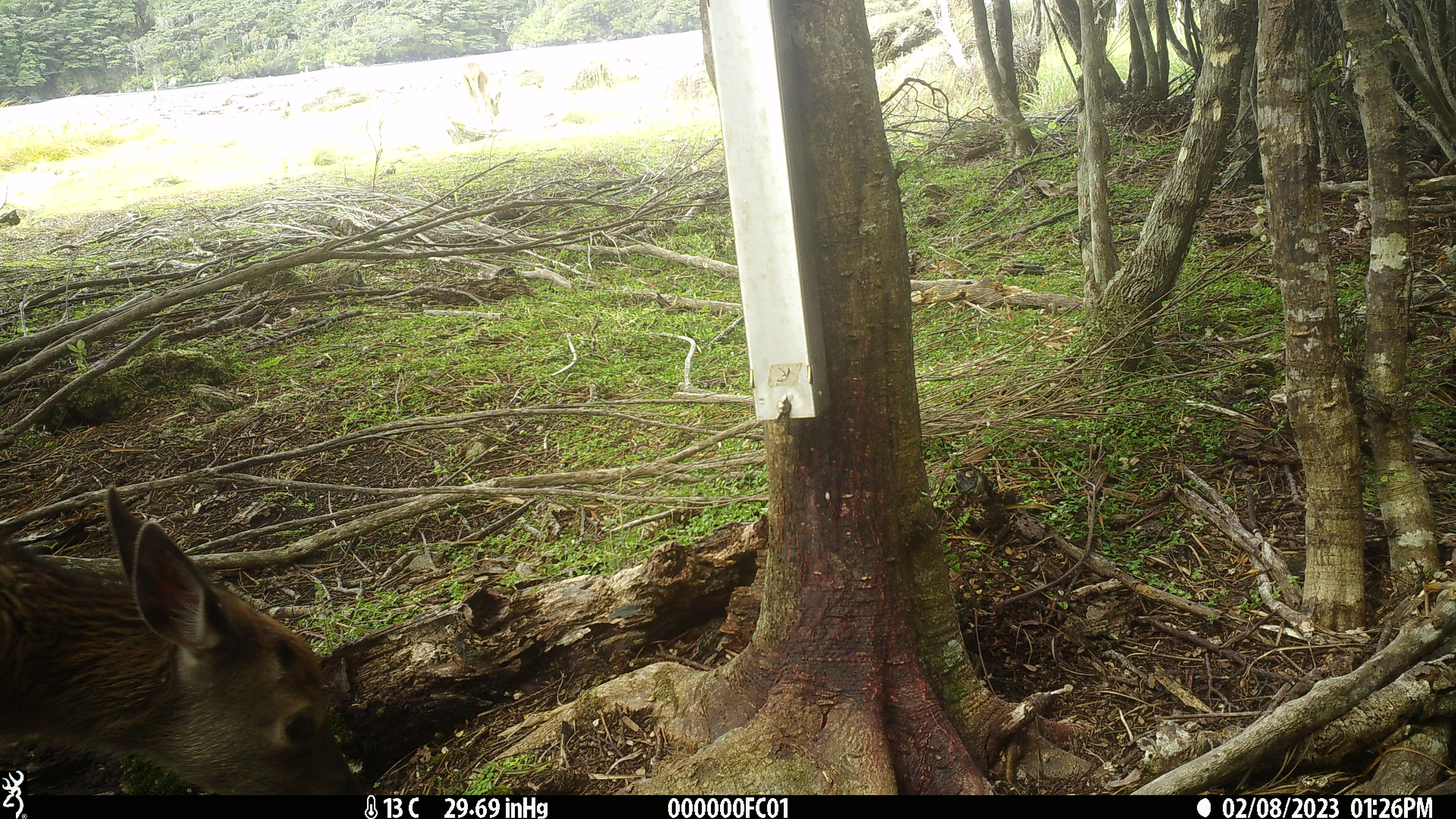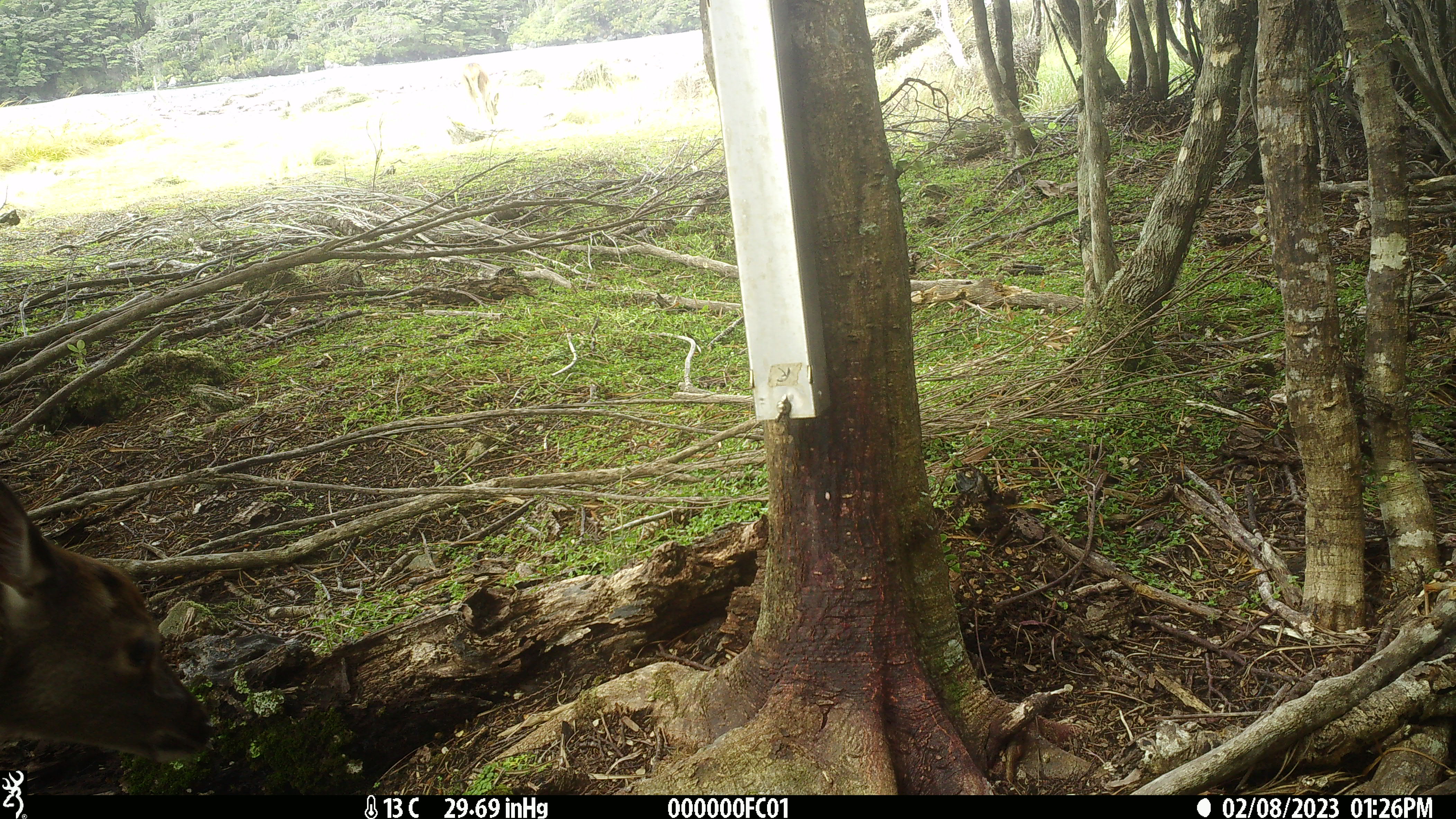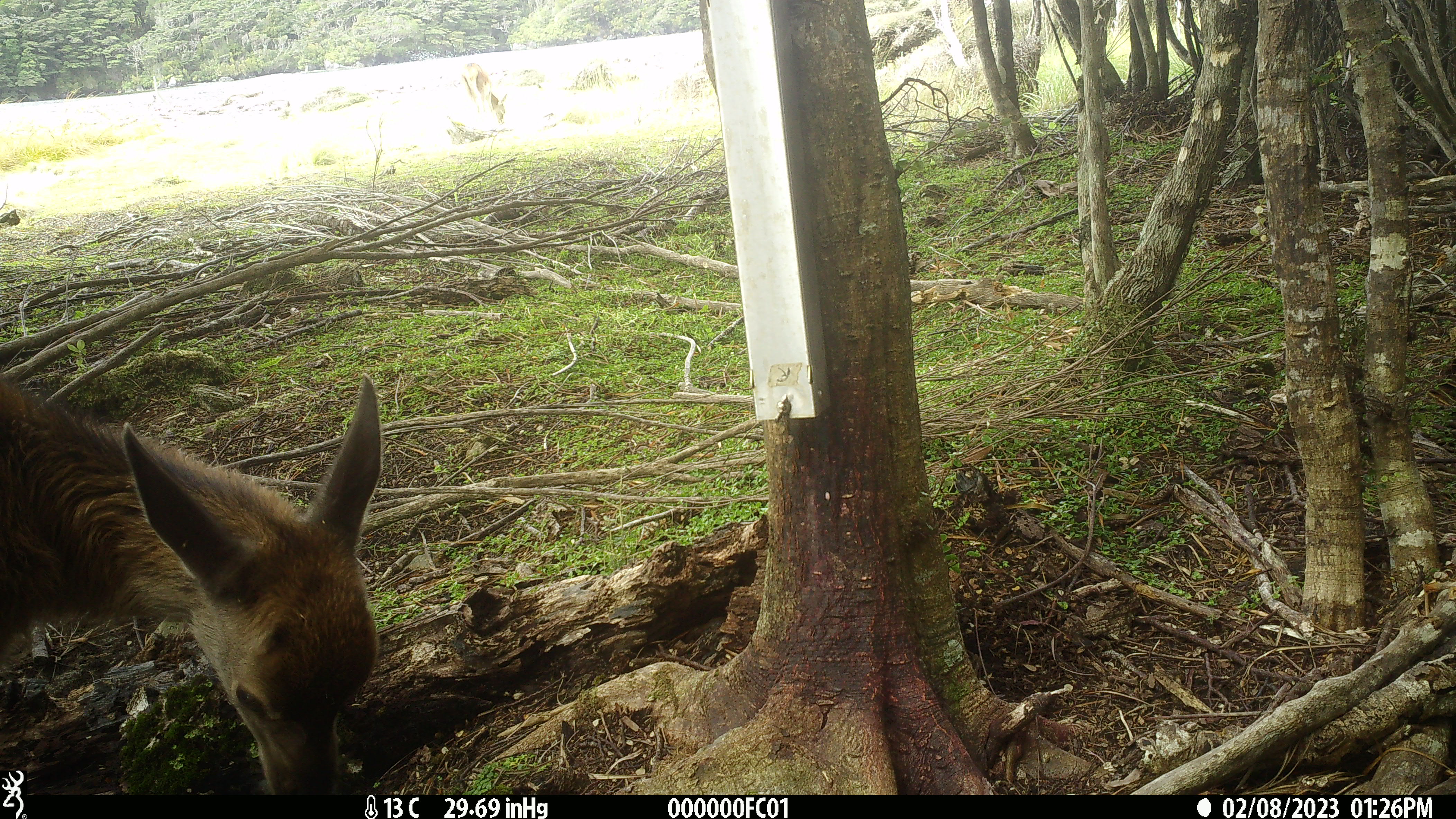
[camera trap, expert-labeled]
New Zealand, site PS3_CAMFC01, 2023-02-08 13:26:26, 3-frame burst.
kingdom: Animalia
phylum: Chordata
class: Mammalia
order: Artiodactyla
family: Cervidae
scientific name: Cervidae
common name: deer